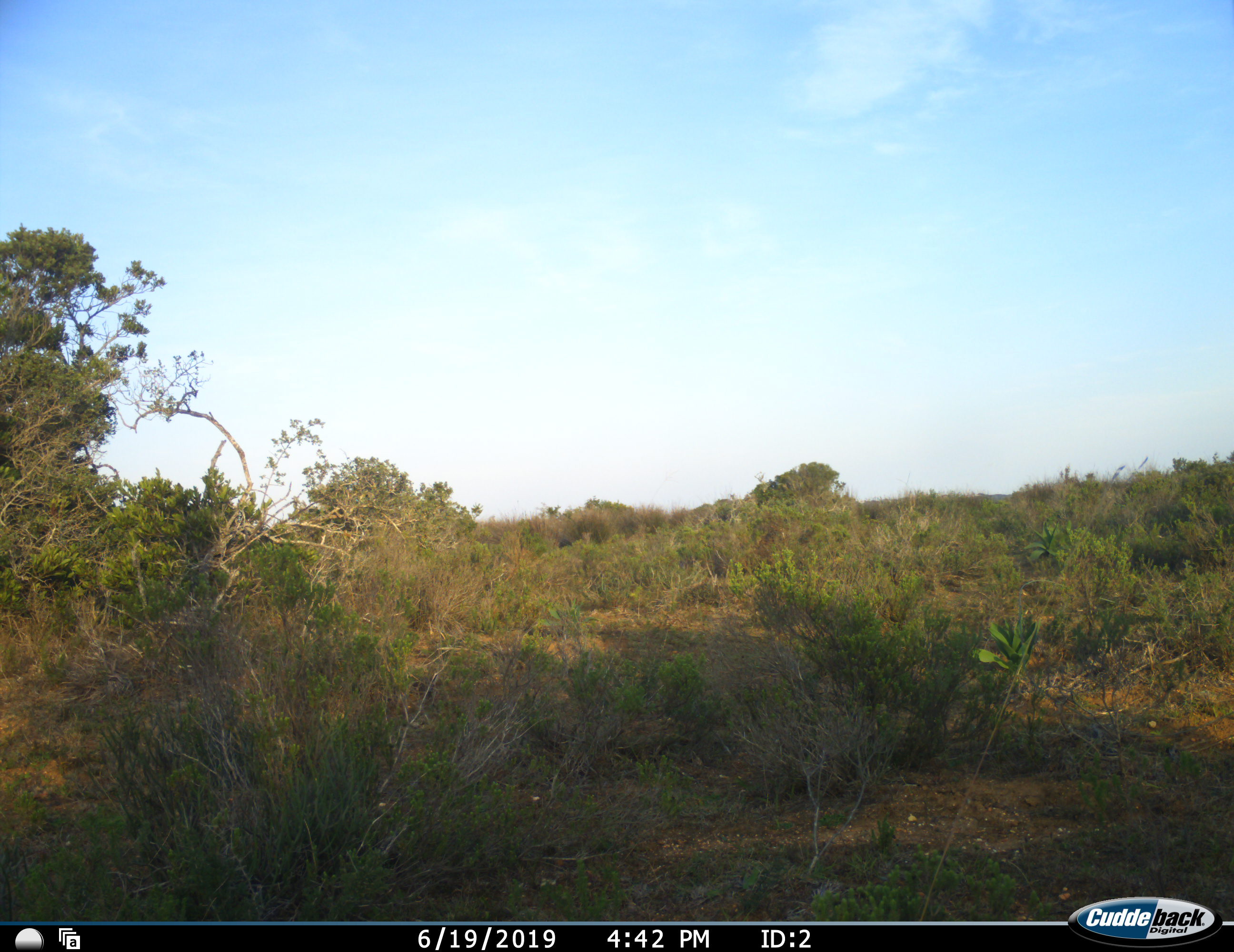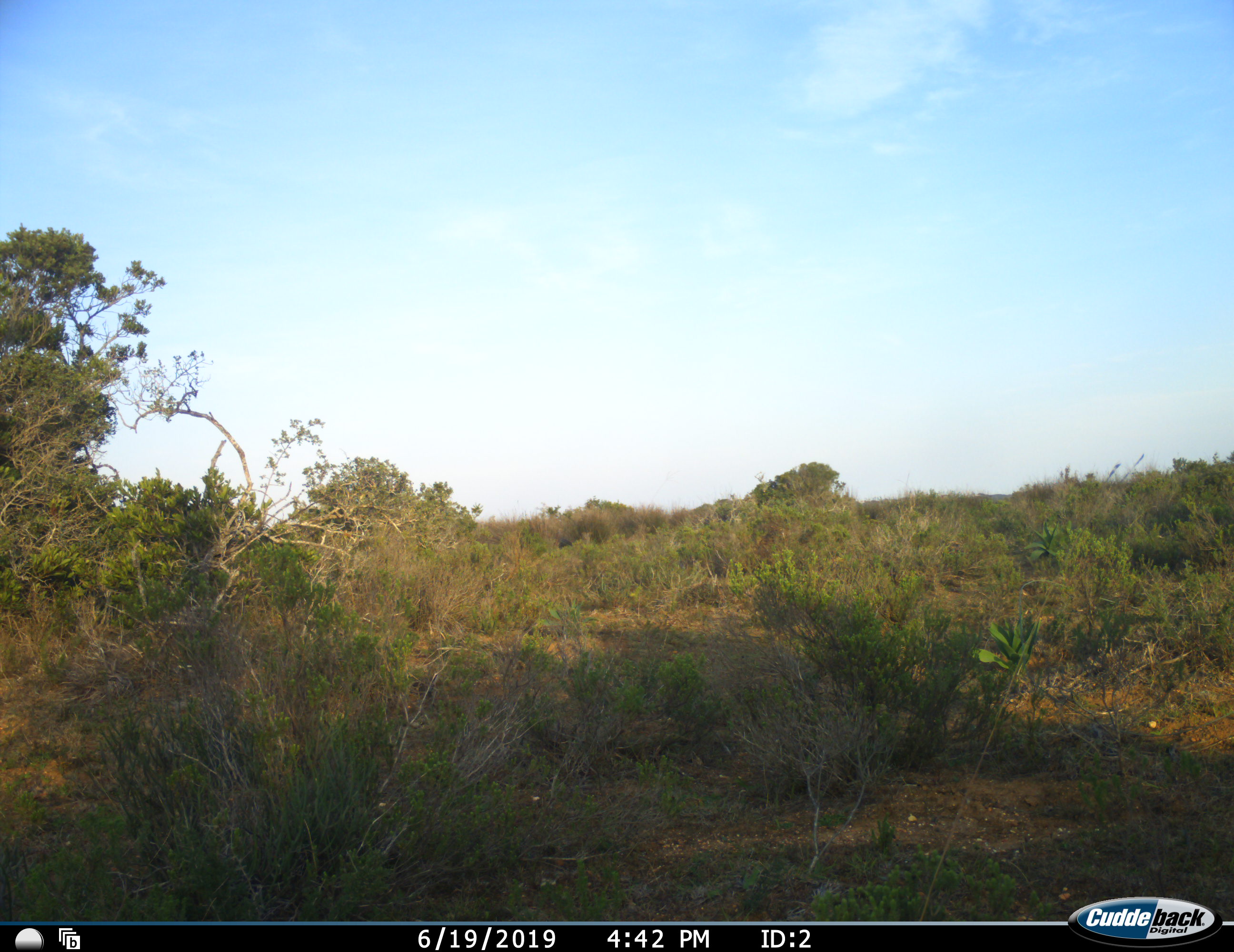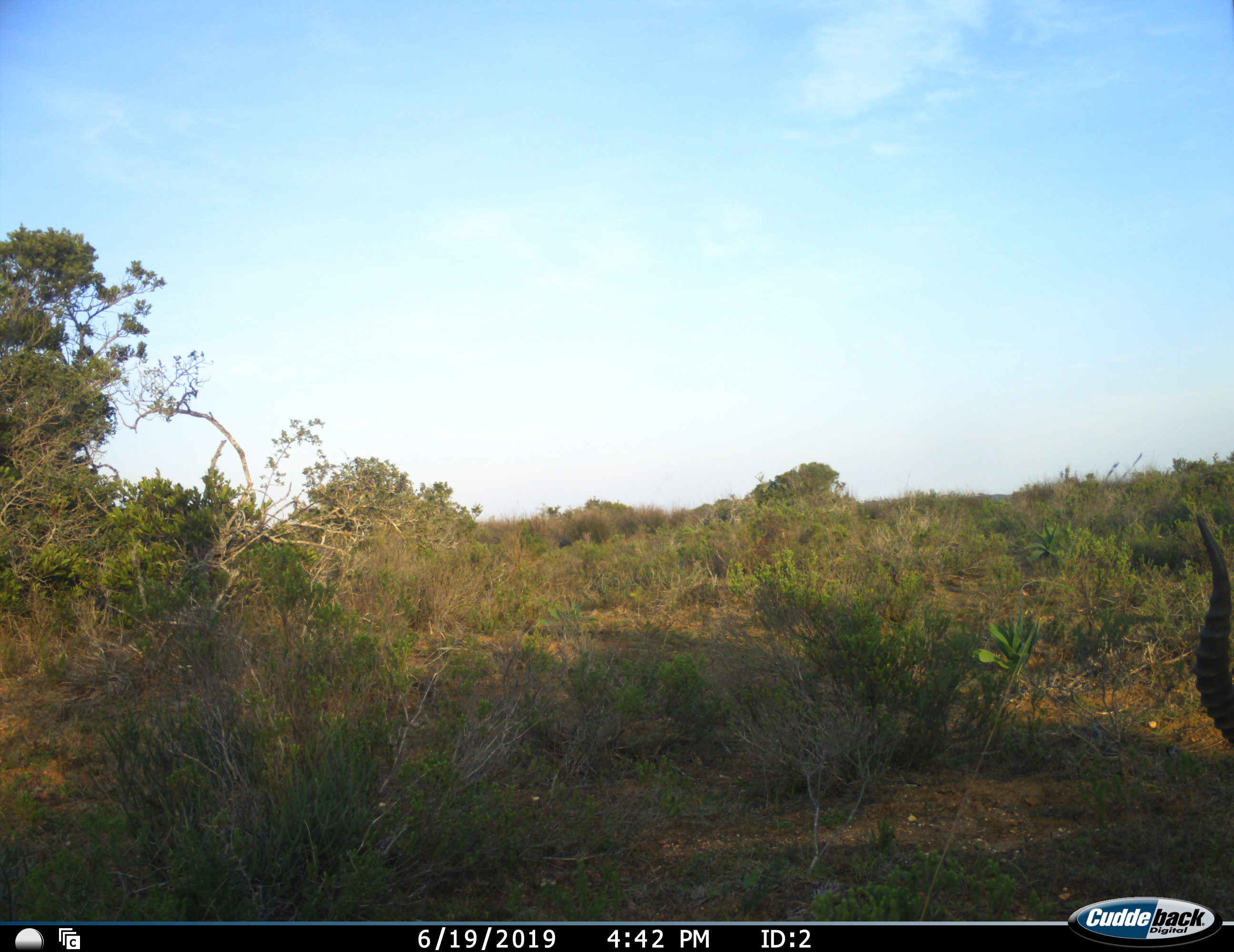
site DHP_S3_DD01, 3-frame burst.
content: unidentified animal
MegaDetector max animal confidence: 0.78